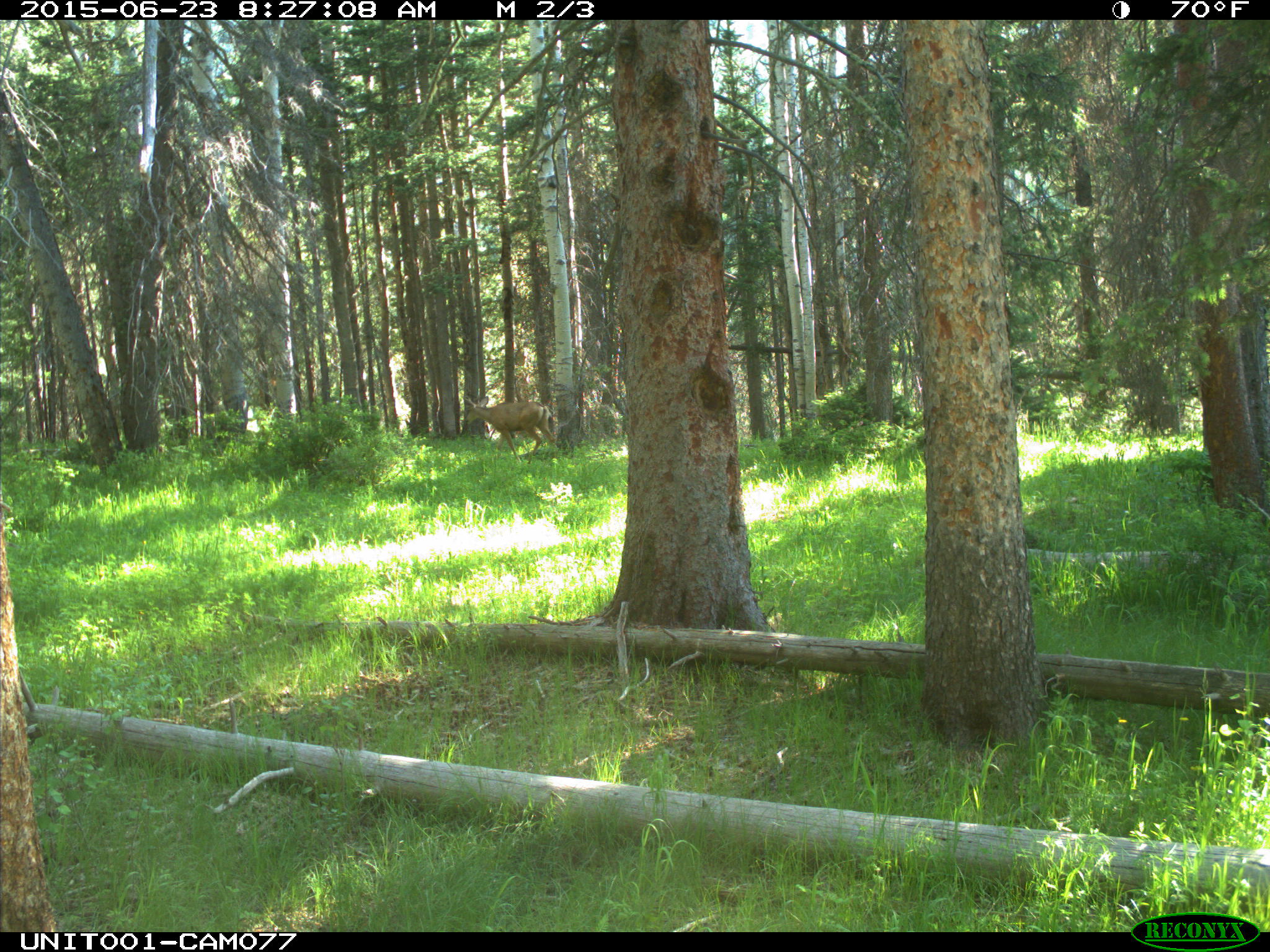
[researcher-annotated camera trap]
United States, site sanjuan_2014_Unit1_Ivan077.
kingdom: Animalia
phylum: Chordata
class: Mammalia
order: Artiodactyla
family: Cervidae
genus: Odocoileus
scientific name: Odocoileus hemionus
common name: mule deer